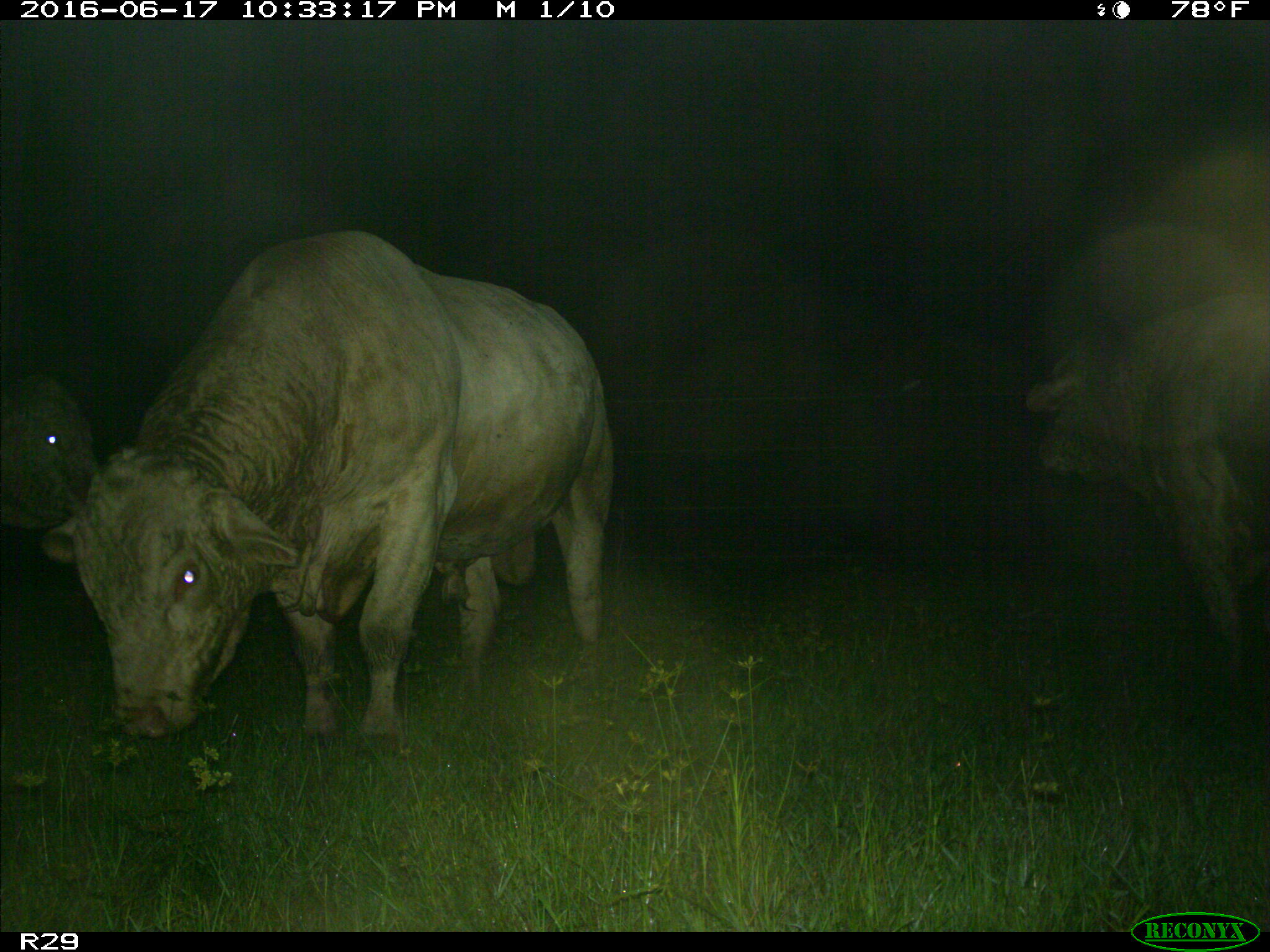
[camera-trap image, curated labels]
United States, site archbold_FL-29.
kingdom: Animalia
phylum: Chordata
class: Mammalia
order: Artiodactyla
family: Bovidae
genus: Bos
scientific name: Bos taurus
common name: domestic cow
Bos taurus (domestic cow).